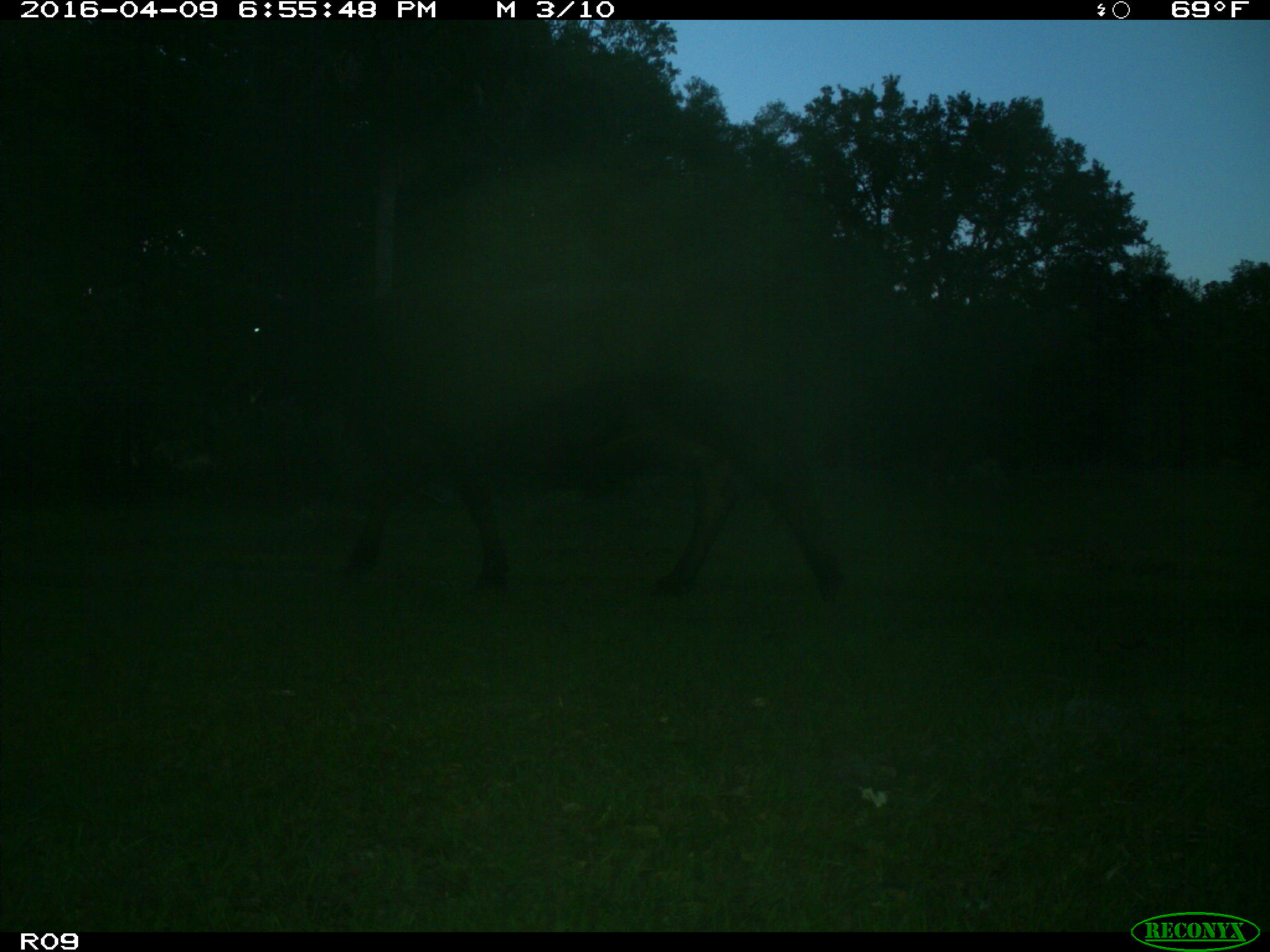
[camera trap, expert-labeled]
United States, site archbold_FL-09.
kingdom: Animalia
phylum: Chordata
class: Mammalia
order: Artiodactyla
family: Bovidae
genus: Bos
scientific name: Bos taurus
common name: domestic cow